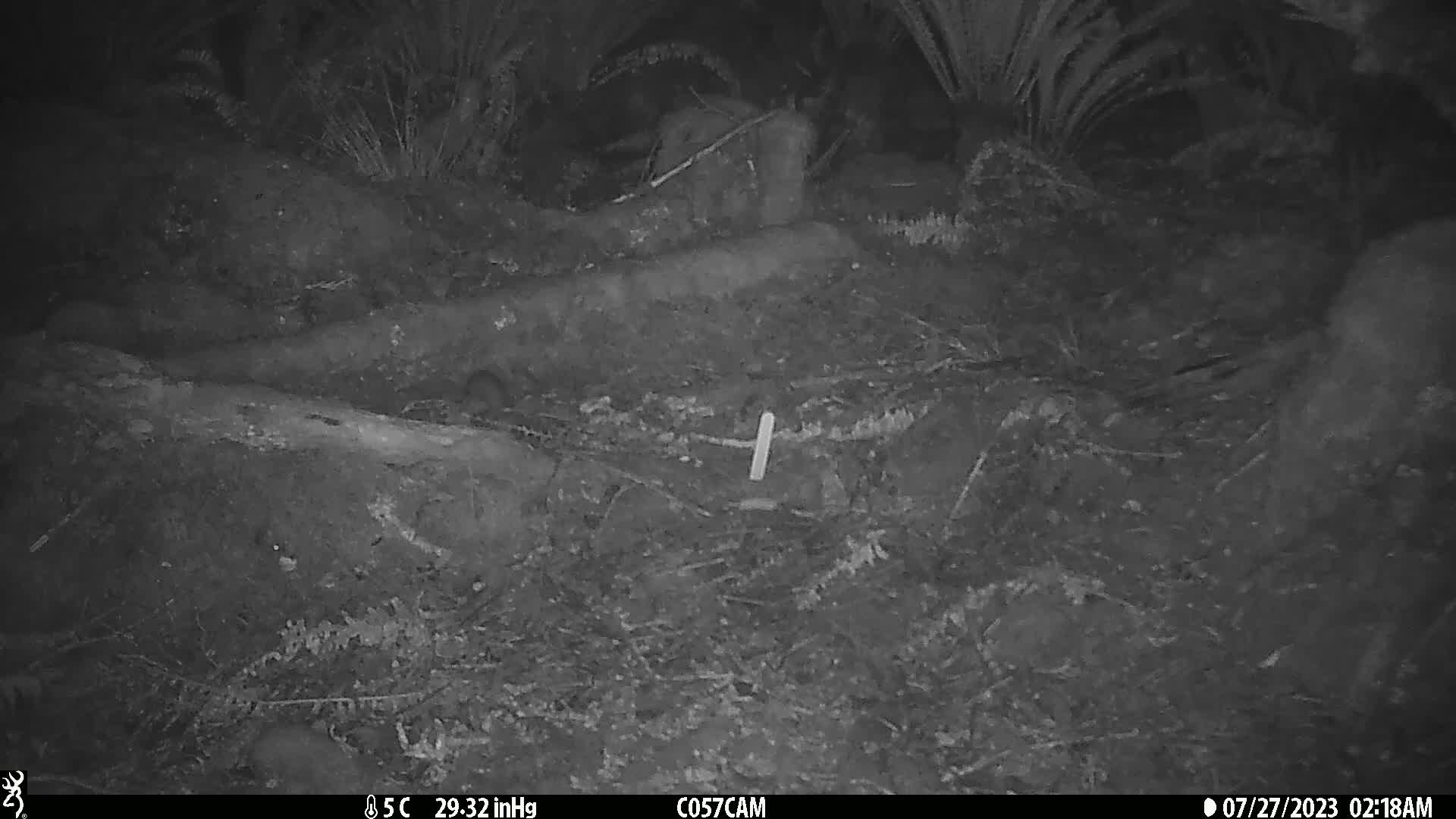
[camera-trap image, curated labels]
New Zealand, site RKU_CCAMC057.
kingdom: Animalia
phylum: Chordata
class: Mammalia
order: Rodentia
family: Muridae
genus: Rattus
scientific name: Rattus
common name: rat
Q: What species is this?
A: Rat (Rattus).